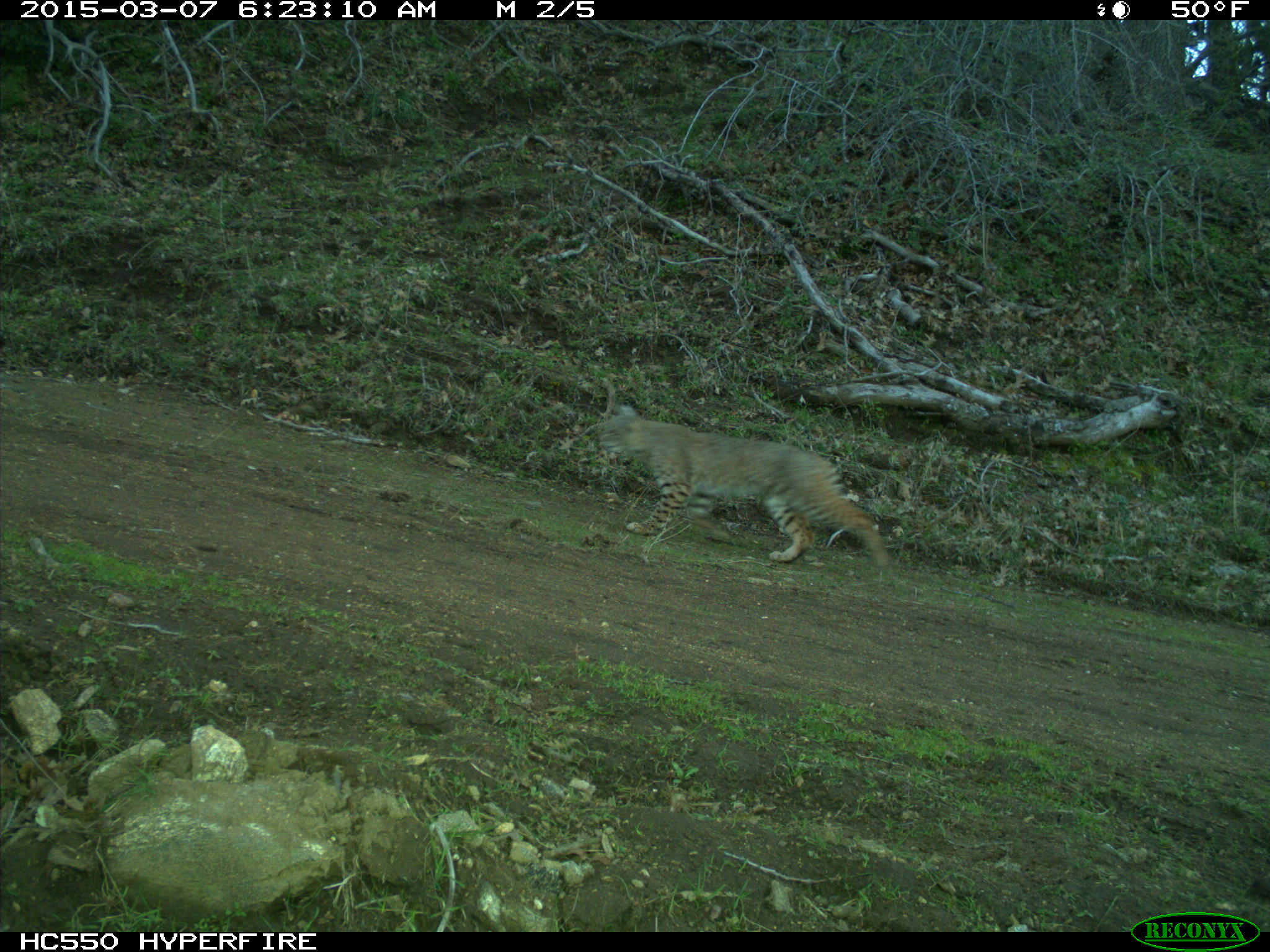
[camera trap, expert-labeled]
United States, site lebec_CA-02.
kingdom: Animalia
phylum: Chordata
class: Mammalia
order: Carnivora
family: Felidae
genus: Lynx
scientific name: Lynx rufus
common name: bobcat